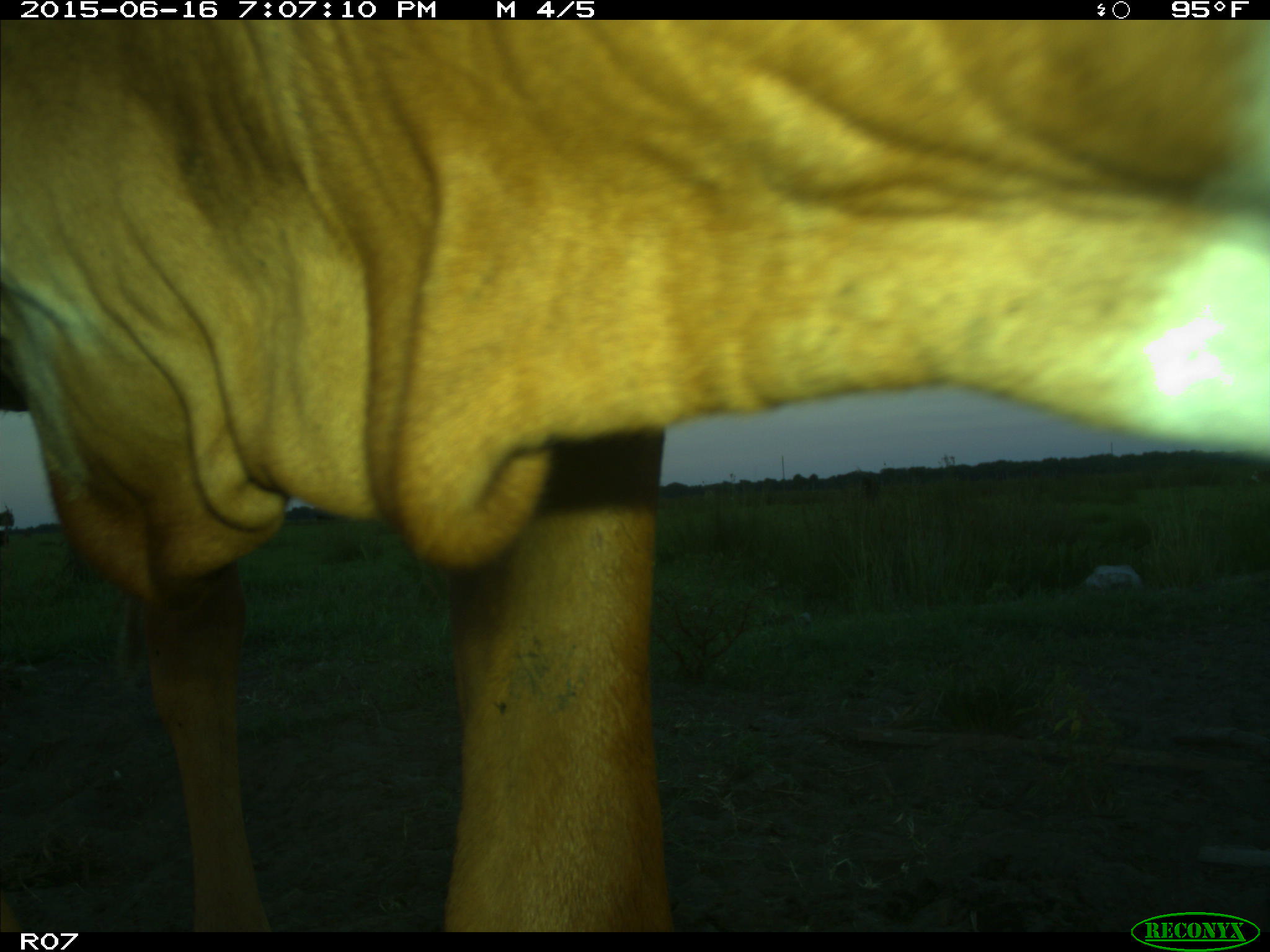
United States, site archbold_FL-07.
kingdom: Animalia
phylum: Chordata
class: Mammalia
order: Artiodactyla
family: Bovidae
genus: Bos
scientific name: Bos taurus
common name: domestic cow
Bos taurus (domestic cow).